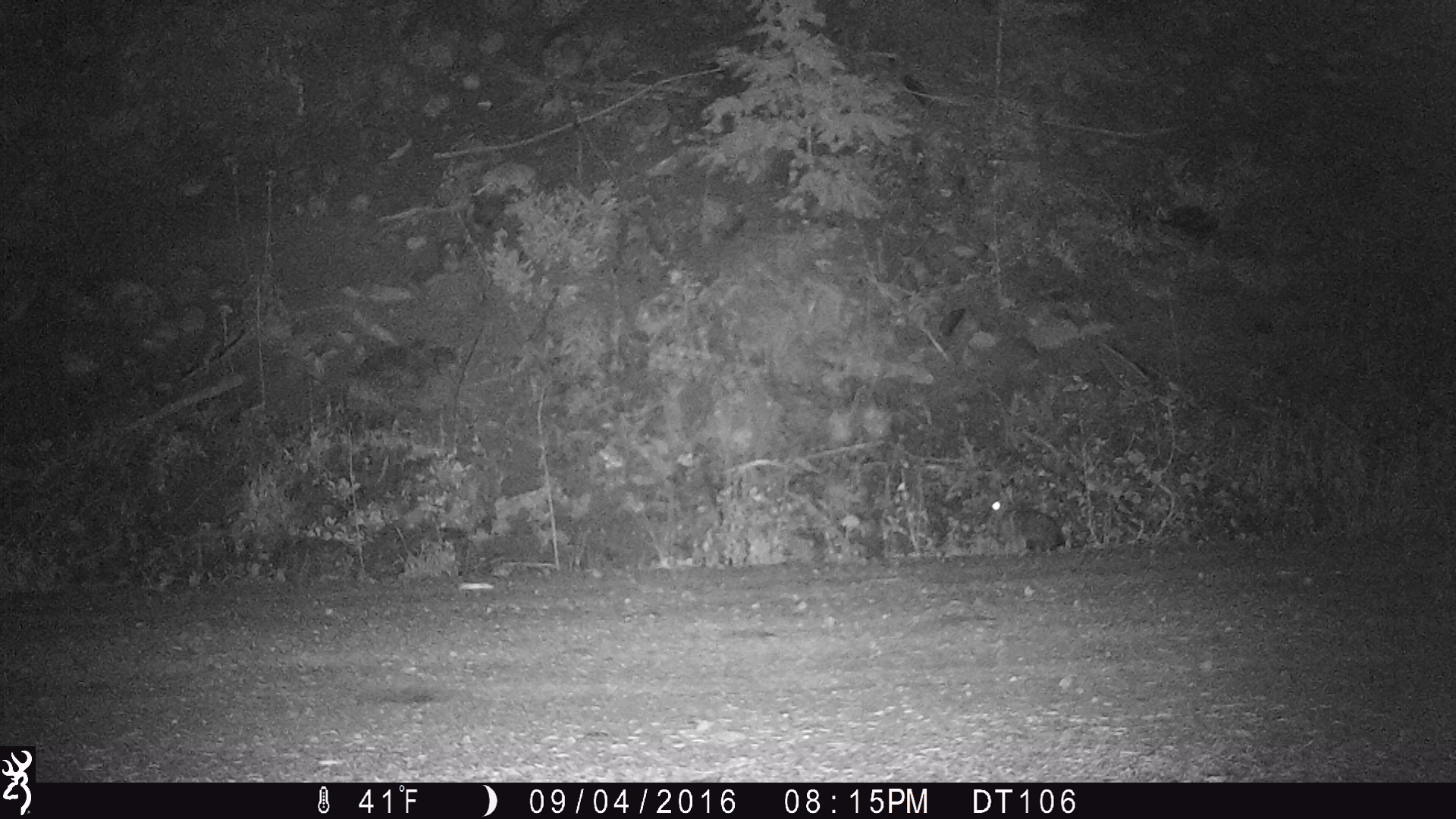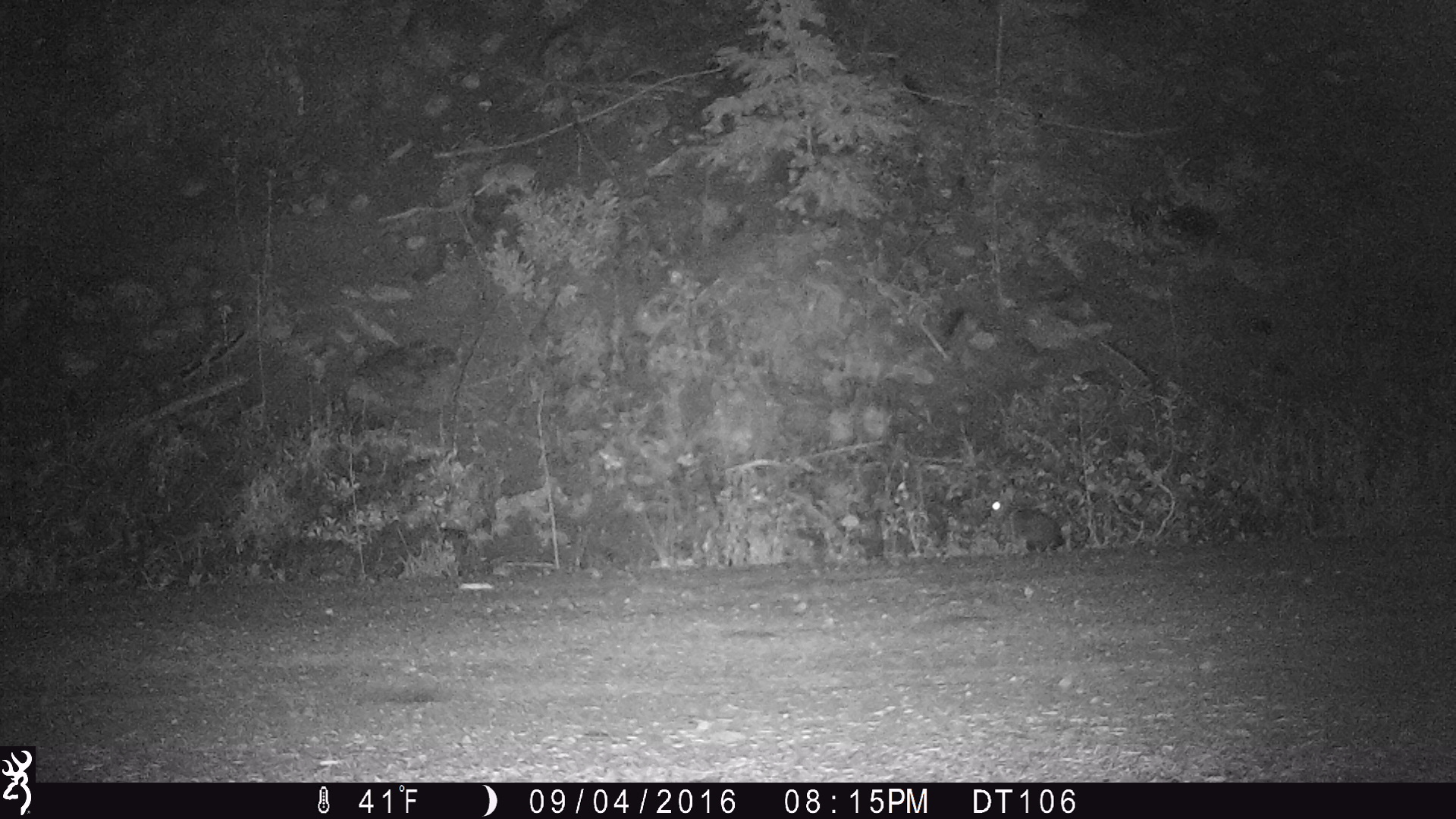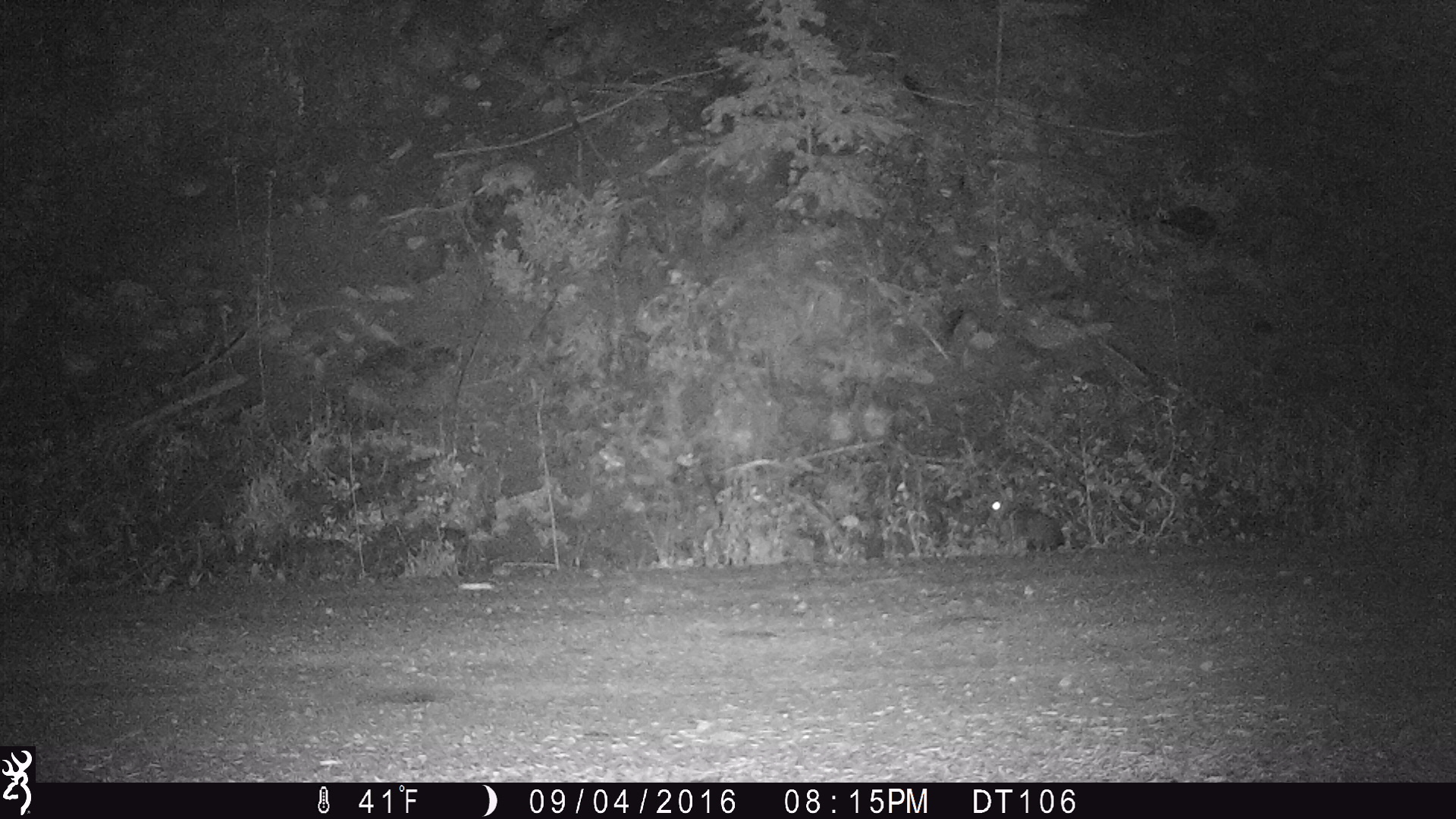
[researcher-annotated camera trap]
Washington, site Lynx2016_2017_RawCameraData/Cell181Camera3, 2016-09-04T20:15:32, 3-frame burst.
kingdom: Animalia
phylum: Chordata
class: Mammalia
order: Lagomorpha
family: Leporidae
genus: Lepus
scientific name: Lepus americanus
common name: snowshoe hare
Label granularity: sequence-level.